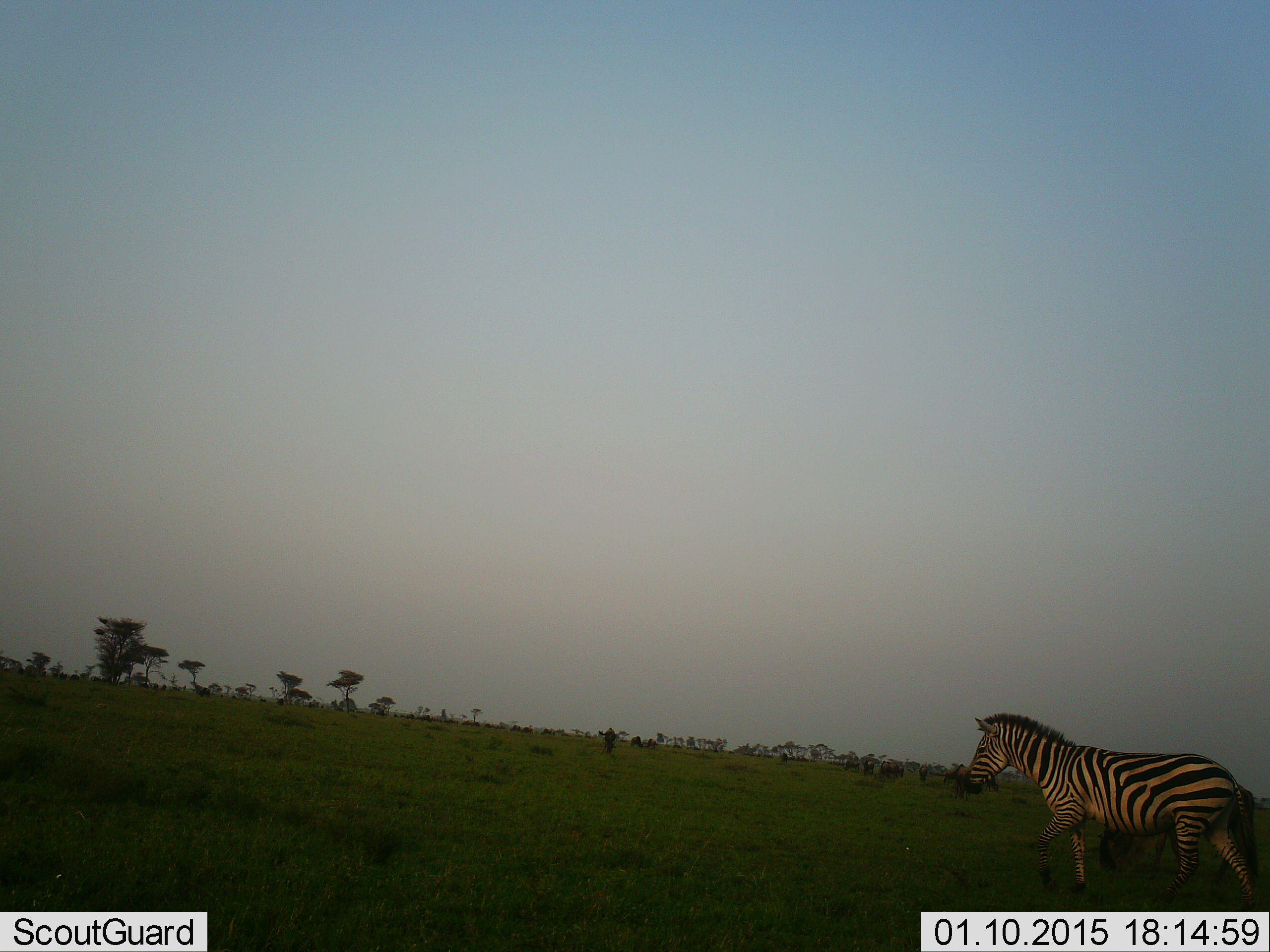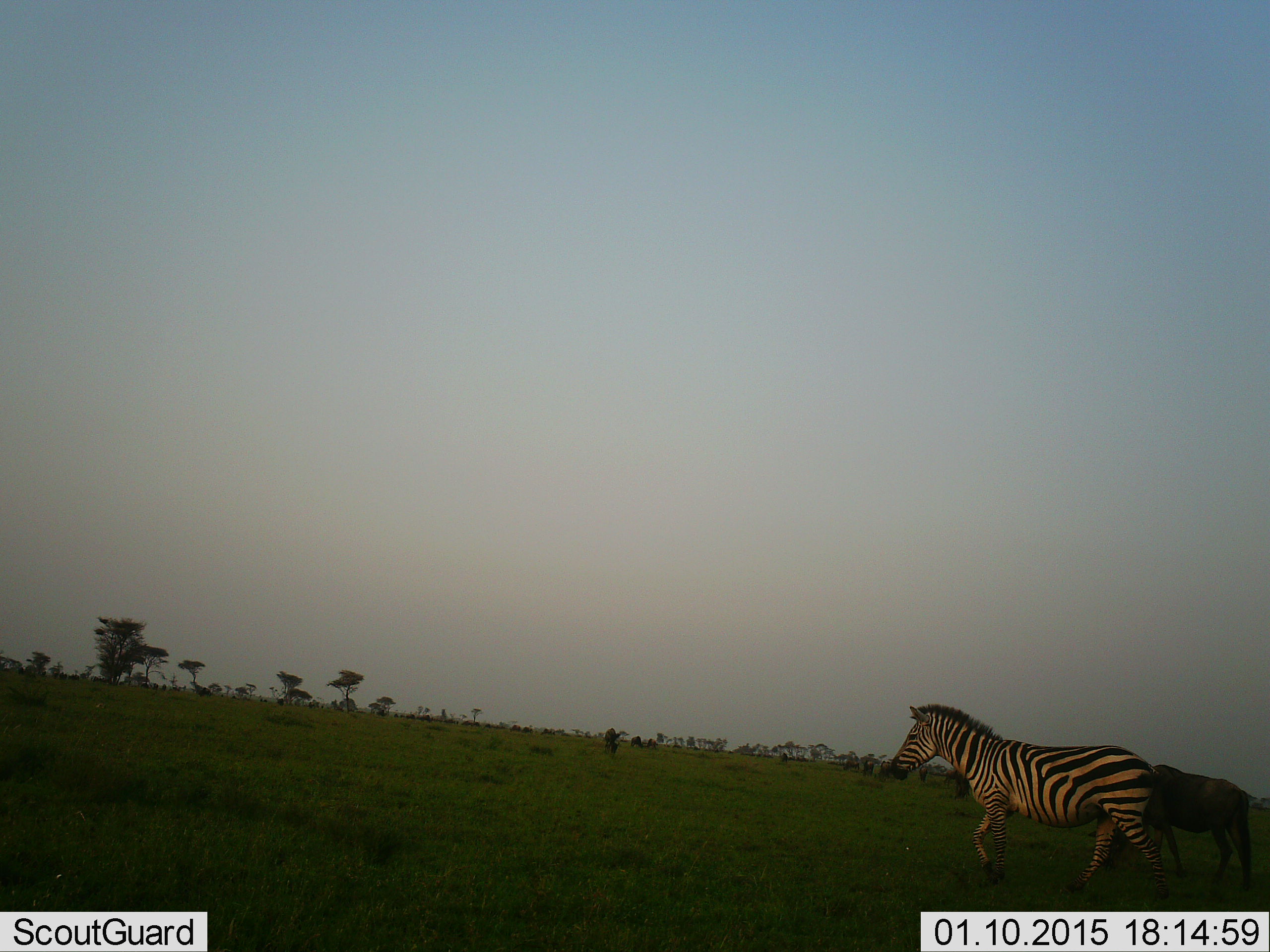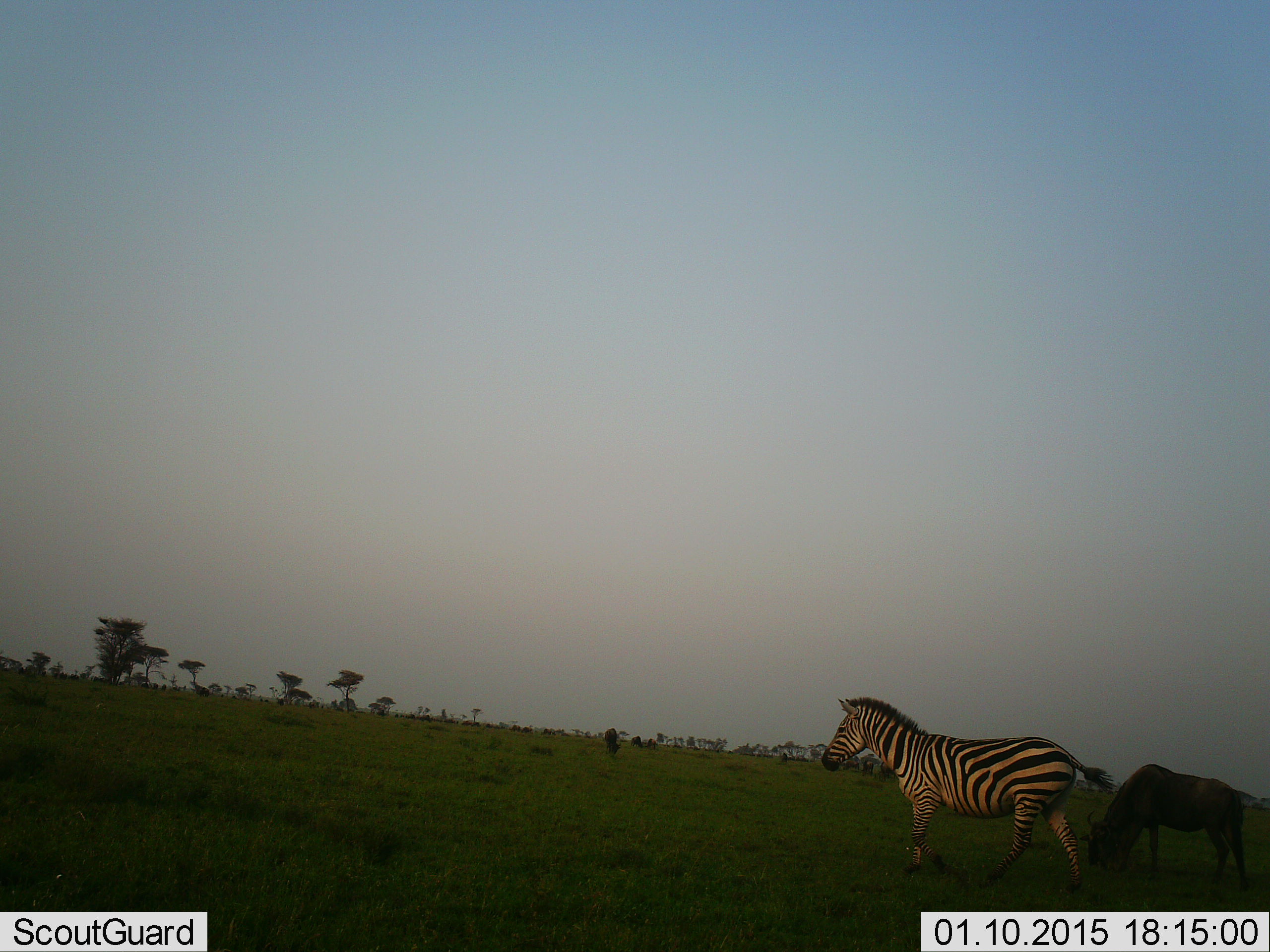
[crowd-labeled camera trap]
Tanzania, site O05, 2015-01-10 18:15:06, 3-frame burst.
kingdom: Animalia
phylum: Chordata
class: Mammalia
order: Artiodactyla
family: Bovidae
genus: Connochaetes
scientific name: Connochaetes taurinus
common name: blue wildebeest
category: wildebeest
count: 2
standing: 40%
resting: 0%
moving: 40%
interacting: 0%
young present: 0%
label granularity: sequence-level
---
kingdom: Animalia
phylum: Chordata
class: Mammalia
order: Perissodactyla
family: Equidae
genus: Equus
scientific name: Equus quagga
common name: plains zebra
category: zebra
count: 1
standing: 7%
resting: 0%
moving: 100%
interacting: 0%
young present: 0%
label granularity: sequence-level